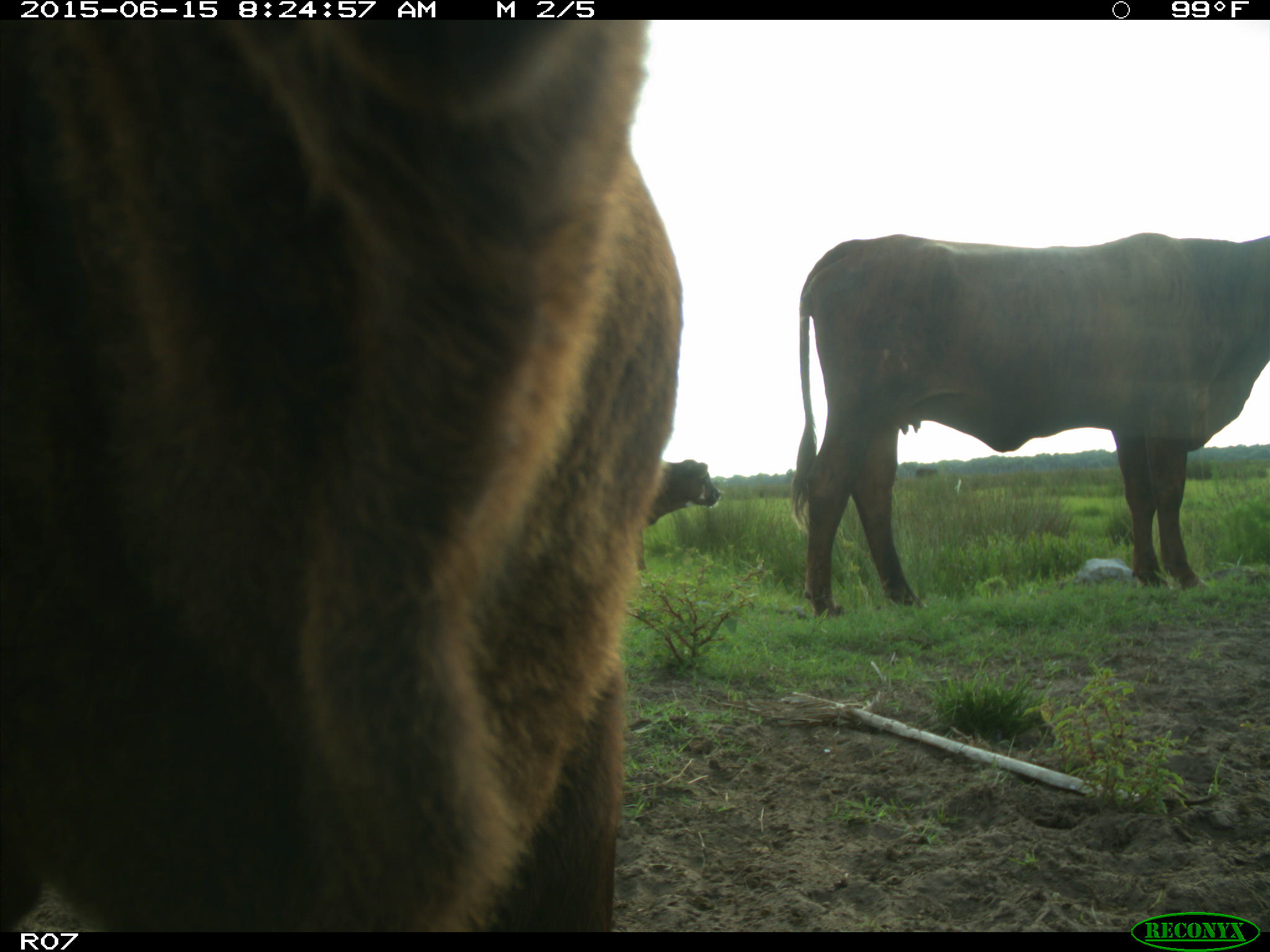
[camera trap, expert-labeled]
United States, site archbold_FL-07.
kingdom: Animalia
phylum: Chordata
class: Mammalia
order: Artiodactyla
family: Bovidae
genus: Bos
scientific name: Bos taurus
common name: domestic cow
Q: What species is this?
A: Bos taurus (domestic cow).